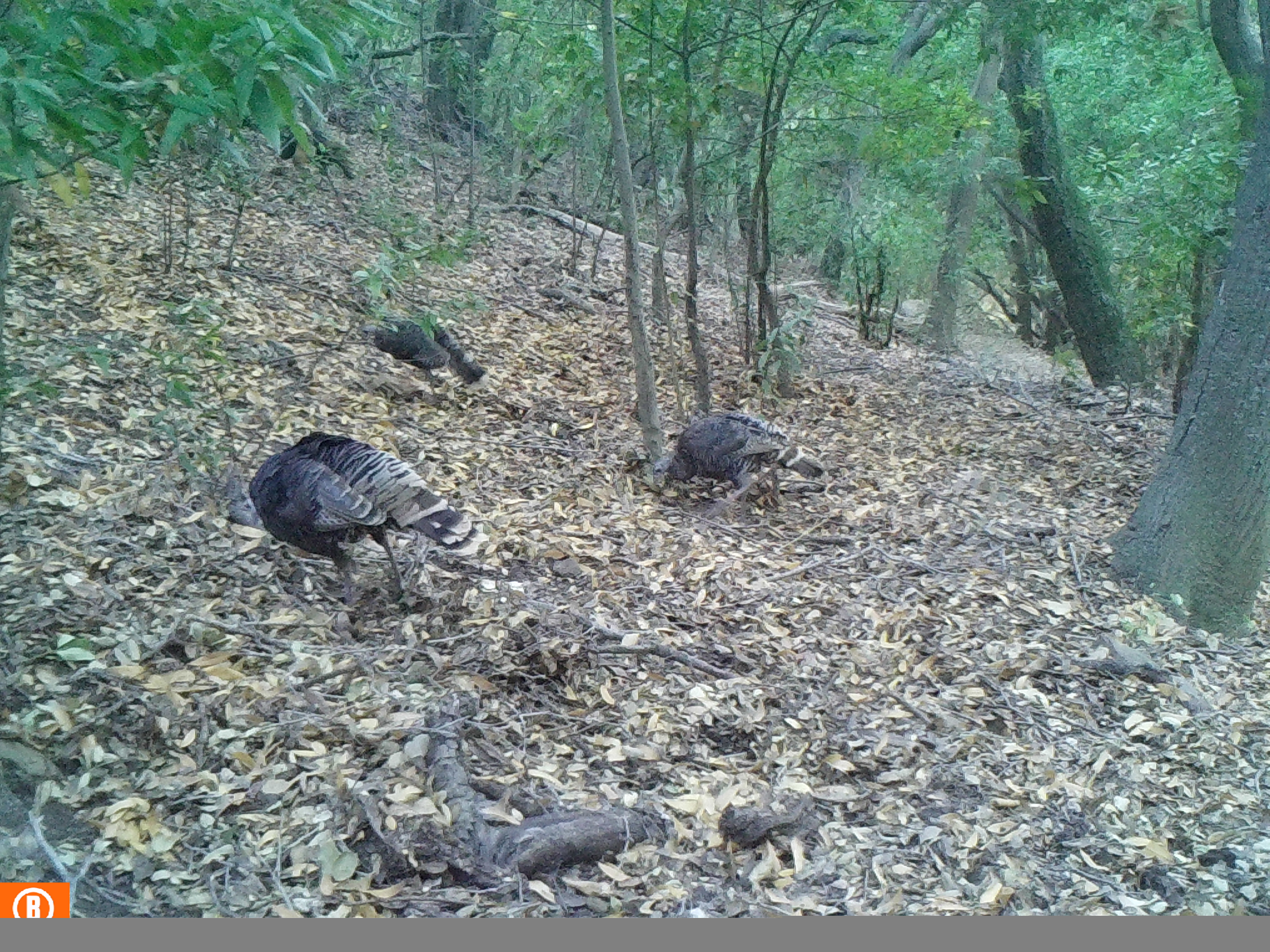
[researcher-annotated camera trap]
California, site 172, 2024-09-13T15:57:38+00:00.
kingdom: Animalia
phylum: Chordata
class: Aves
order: Galliformes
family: Phasianidae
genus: Meleagris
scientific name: Meleagris gallopavo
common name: turkey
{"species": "turkey (Meleagris gallopavo)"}